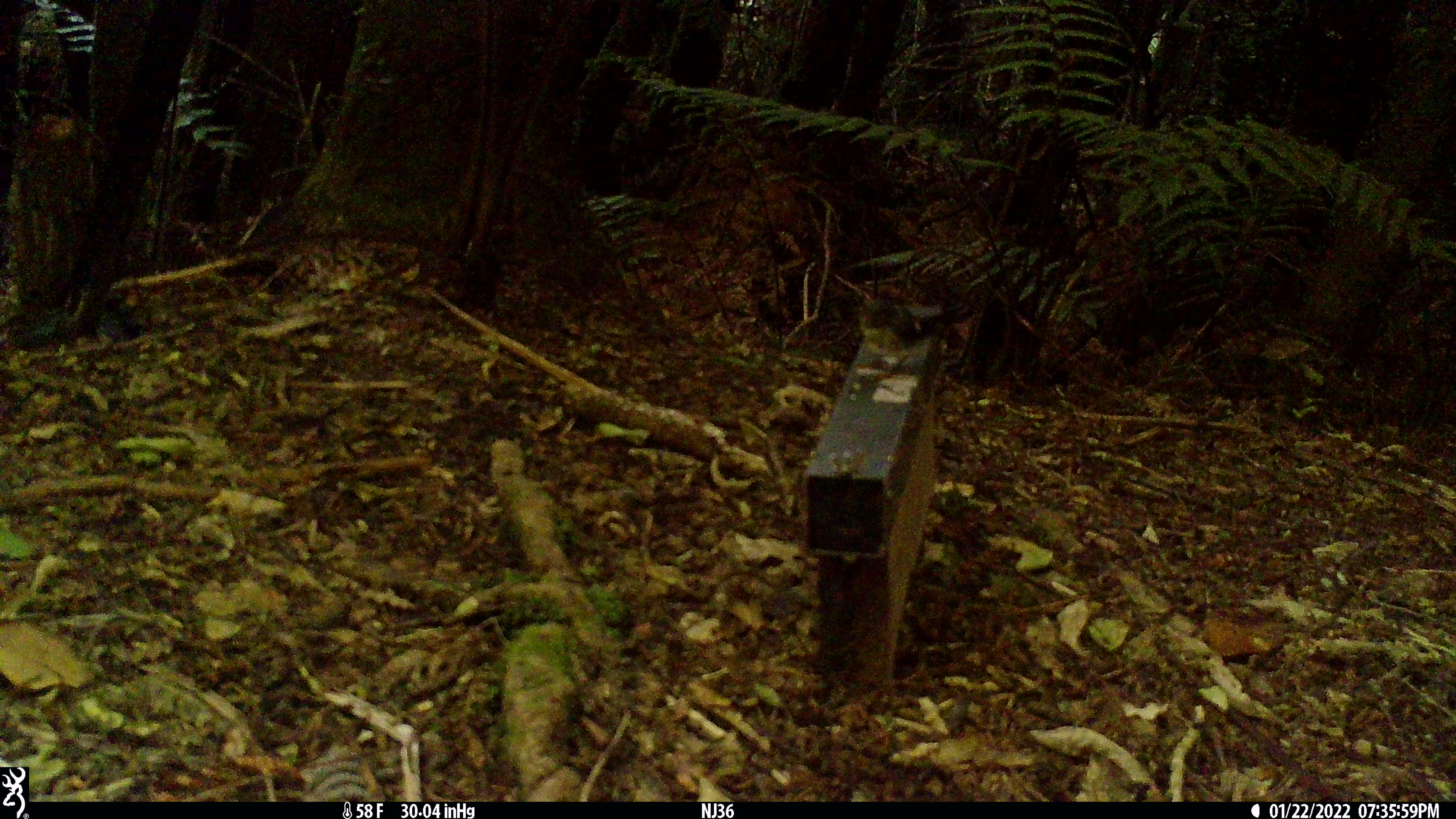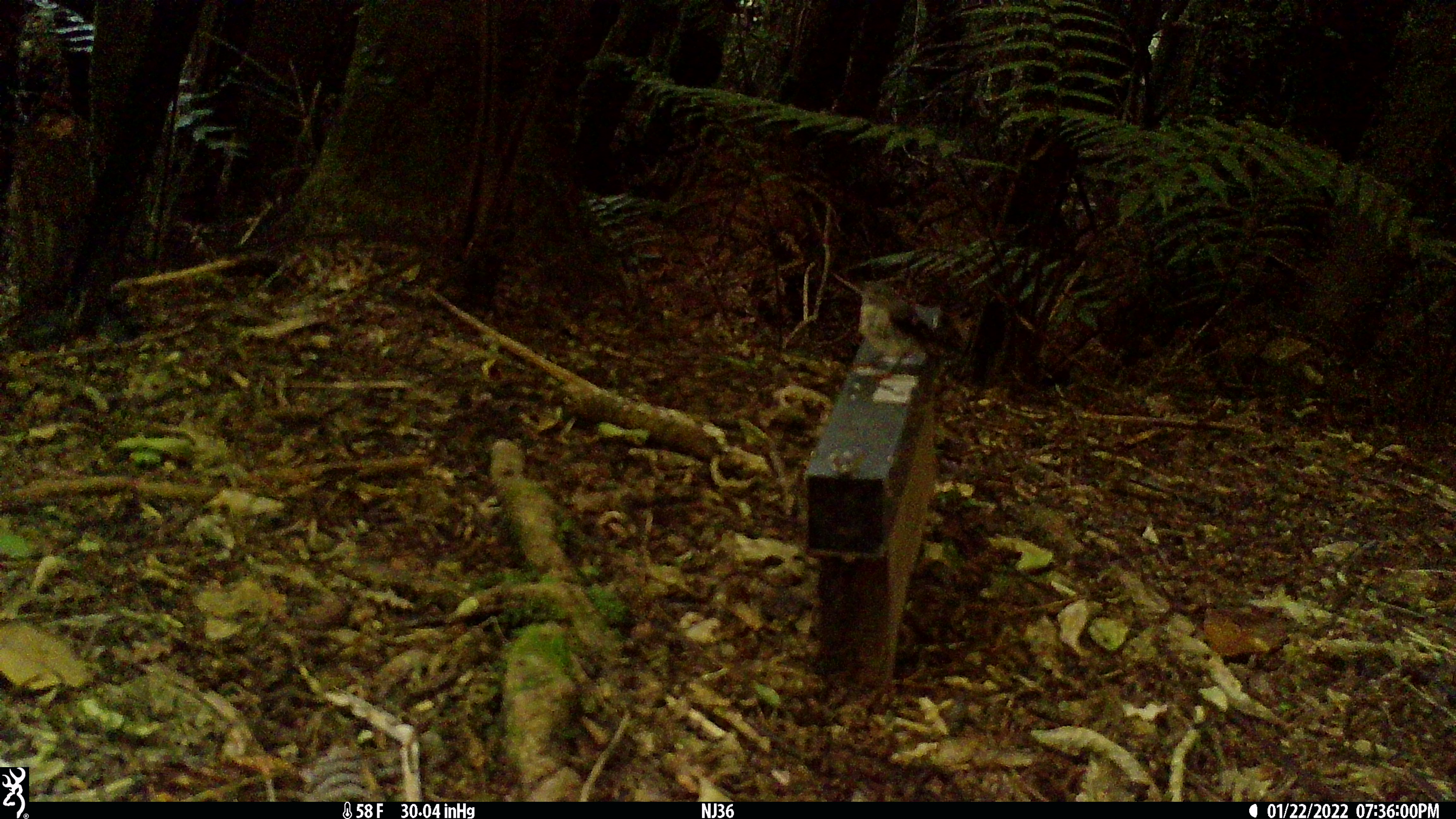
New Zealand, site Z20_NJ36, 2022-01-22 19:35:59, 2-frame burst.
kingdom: Animalia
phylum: Chordata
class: Aves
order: Passeriformes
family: Petroicidae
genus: Petroica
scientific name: Petroica macrocephala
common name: tomtit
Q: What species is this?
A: Tomtit (Petroica macrocephala).